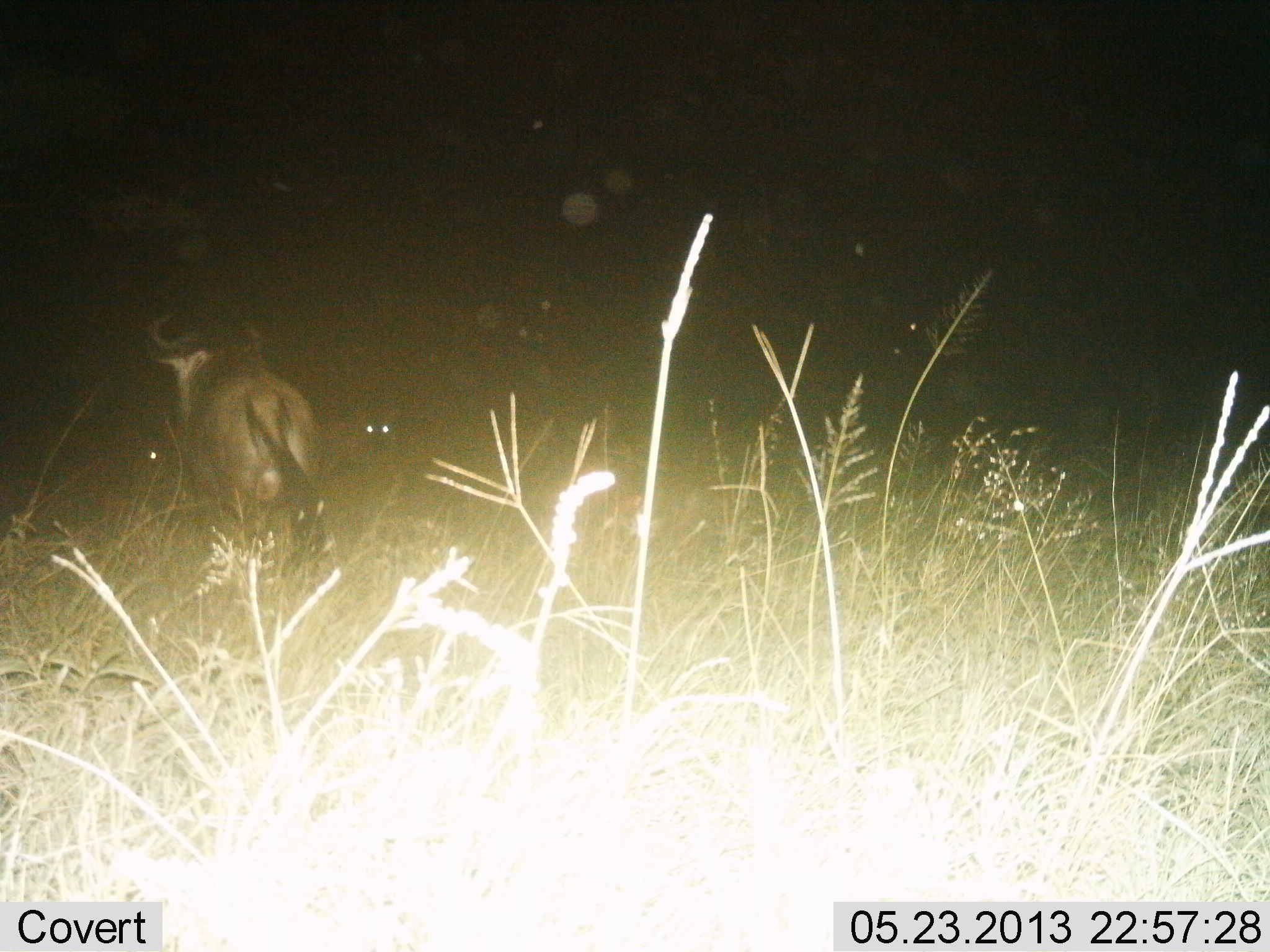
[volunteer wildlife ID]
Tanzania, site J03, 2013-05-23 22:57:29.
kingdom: Animalia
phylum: Chordata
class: Mammalia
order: Artiodactyla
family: Bovidae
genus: Connochaetes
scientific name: Connochaetes taurinus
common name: blue wildebeest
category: wildebeest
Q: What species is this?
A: Wildebeest (blue wildebeest) (Connochaetes taurinus).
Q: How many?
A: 1.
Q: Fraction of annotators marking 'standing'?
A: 56%.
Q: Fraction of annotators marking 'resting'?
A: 16%.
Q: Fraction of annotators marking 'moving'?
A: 47%.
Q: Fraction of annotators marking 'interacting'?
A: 12%.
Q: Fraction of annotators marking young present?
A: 0%.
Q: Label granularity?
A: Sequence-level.